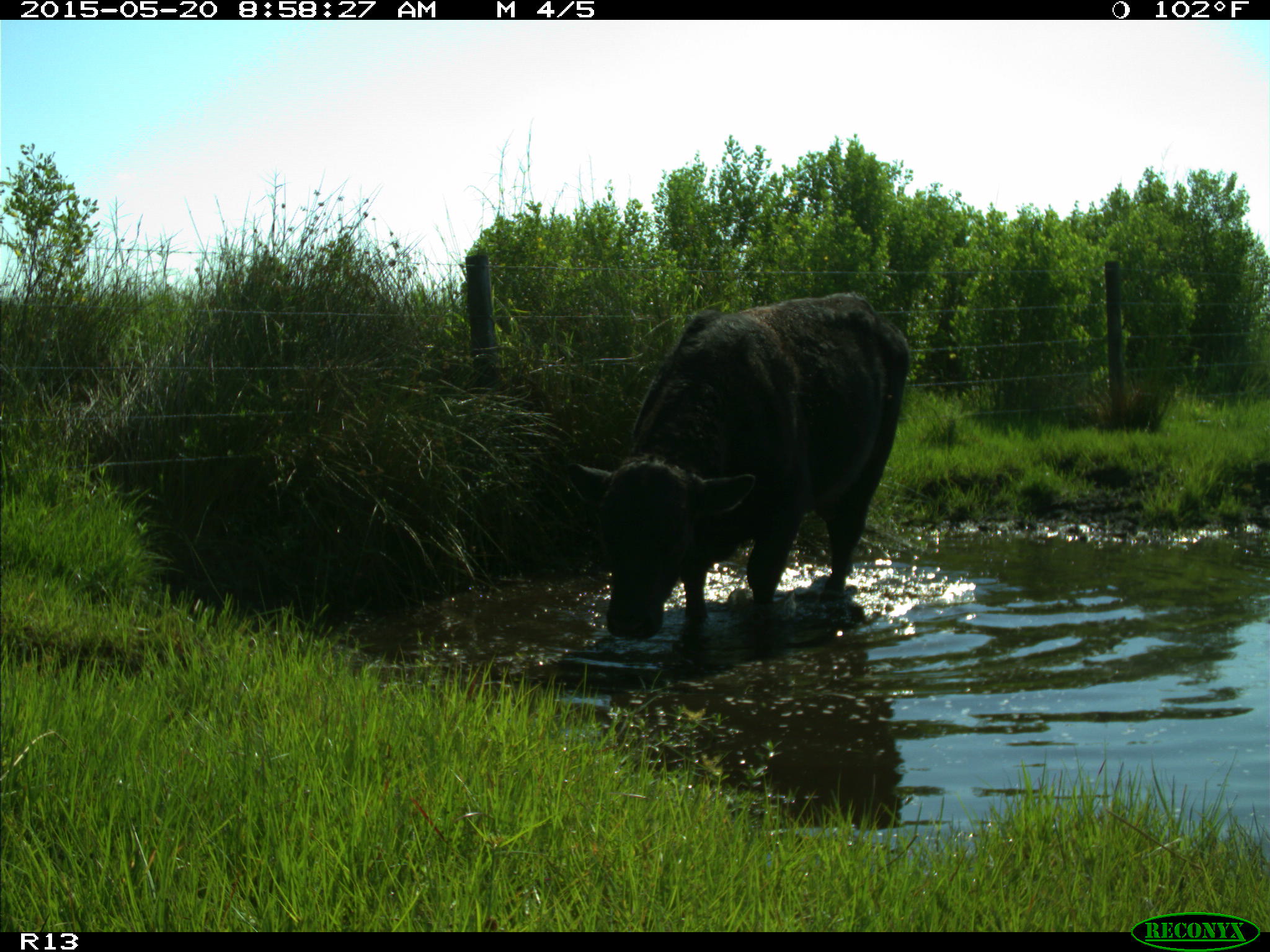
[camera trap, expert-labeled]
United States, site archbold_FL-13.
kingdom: Animalia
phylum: Chordata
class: Mammalia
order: Artiodactyla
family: Bovidae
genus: Bos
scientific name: Bos taurus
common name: domestic cow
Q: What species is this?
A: Bos taurus (domestic cow).